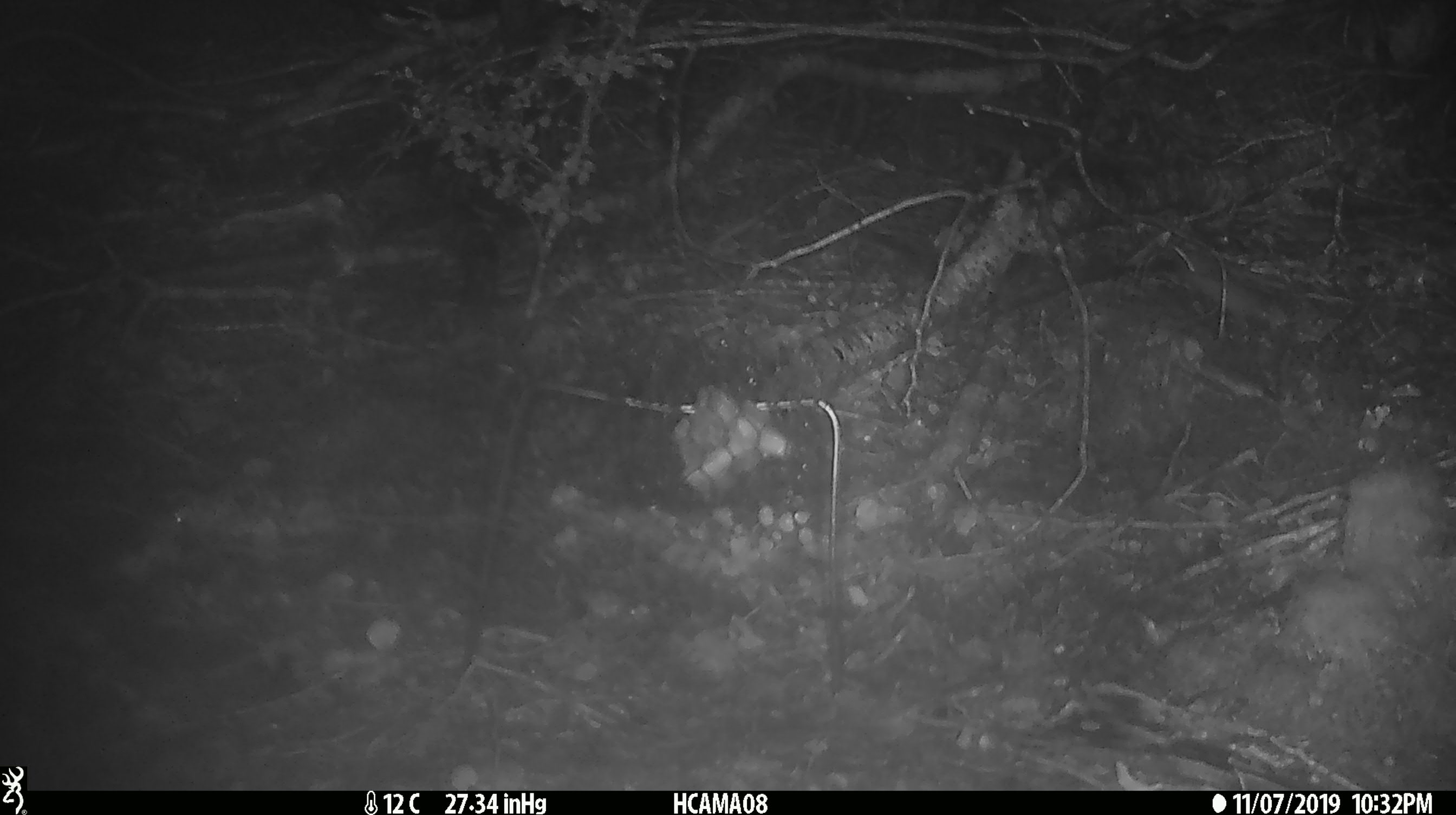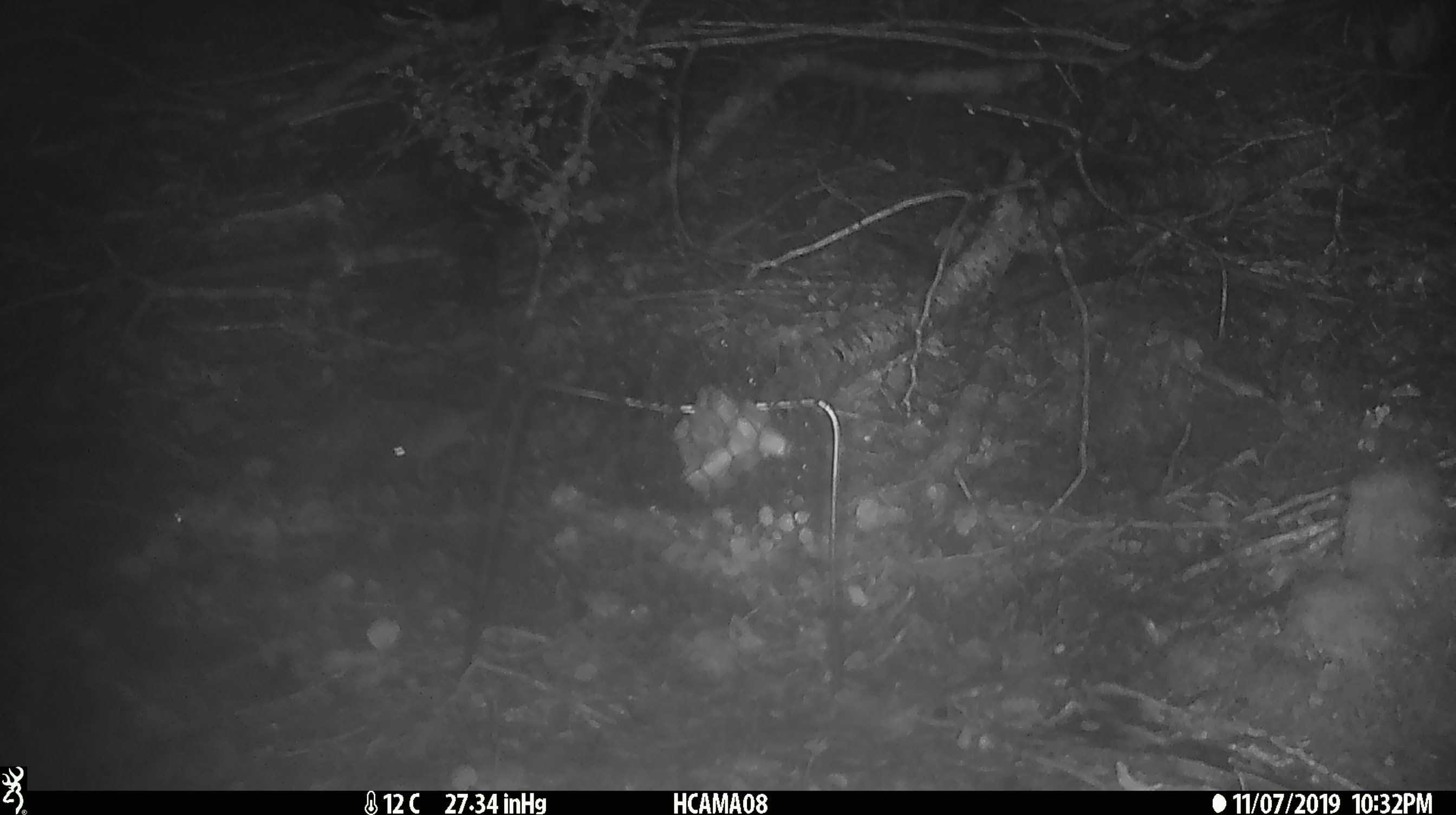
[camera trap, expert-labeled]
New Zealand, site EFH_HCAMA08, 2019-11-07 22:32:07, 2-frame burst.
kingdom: Animalia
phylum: Chordata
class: Mammalia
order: Rodentia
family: Muridae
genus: Mus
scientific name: Mus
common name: mouse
Mouse (Mus).